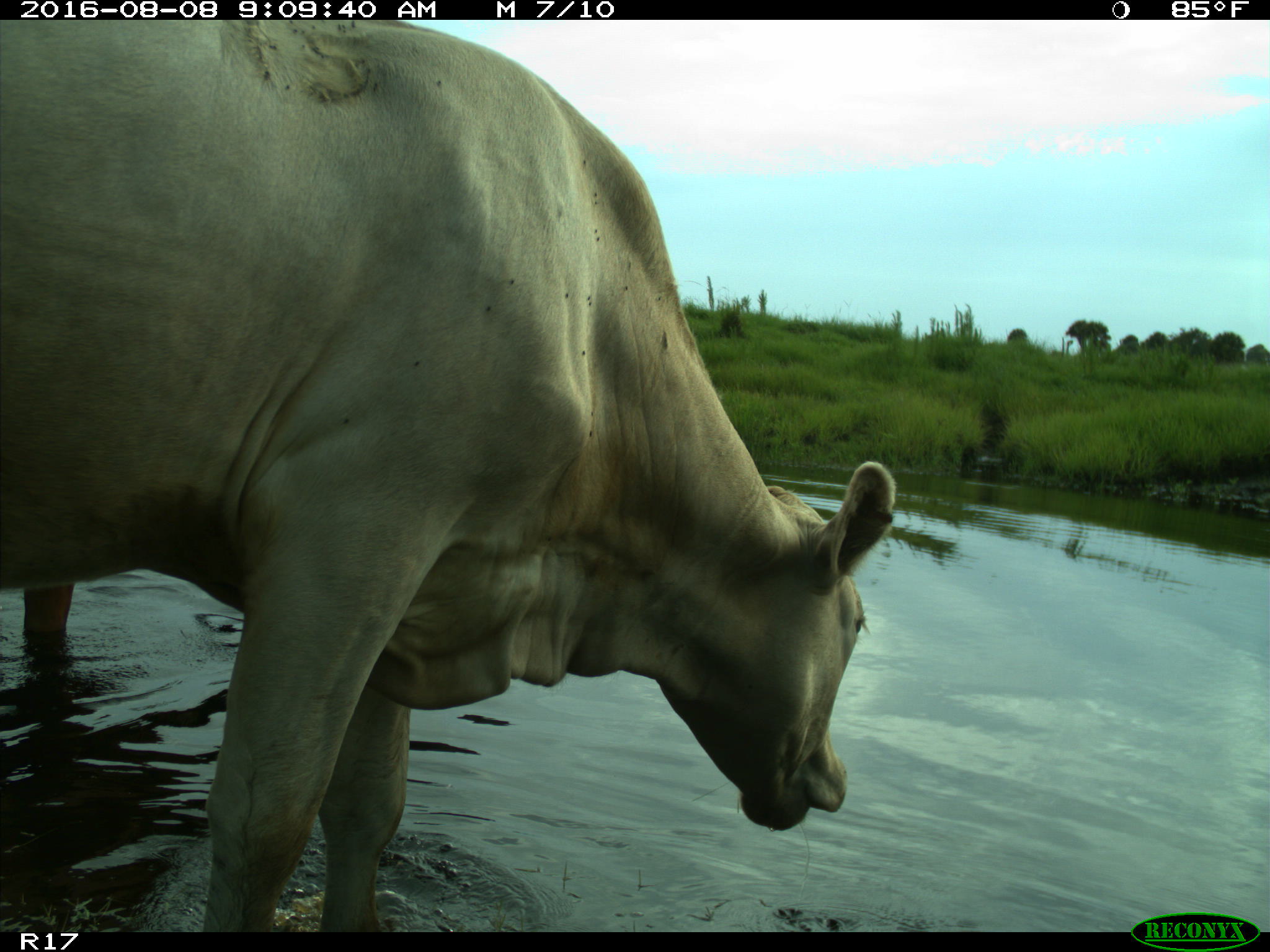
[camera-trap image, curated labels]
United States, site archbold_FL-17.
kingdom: Animalia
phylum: Chordata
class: Mammalia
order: Artiodactyla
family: Bovidae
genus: Bos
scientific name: Bos taurus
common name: domestic cow